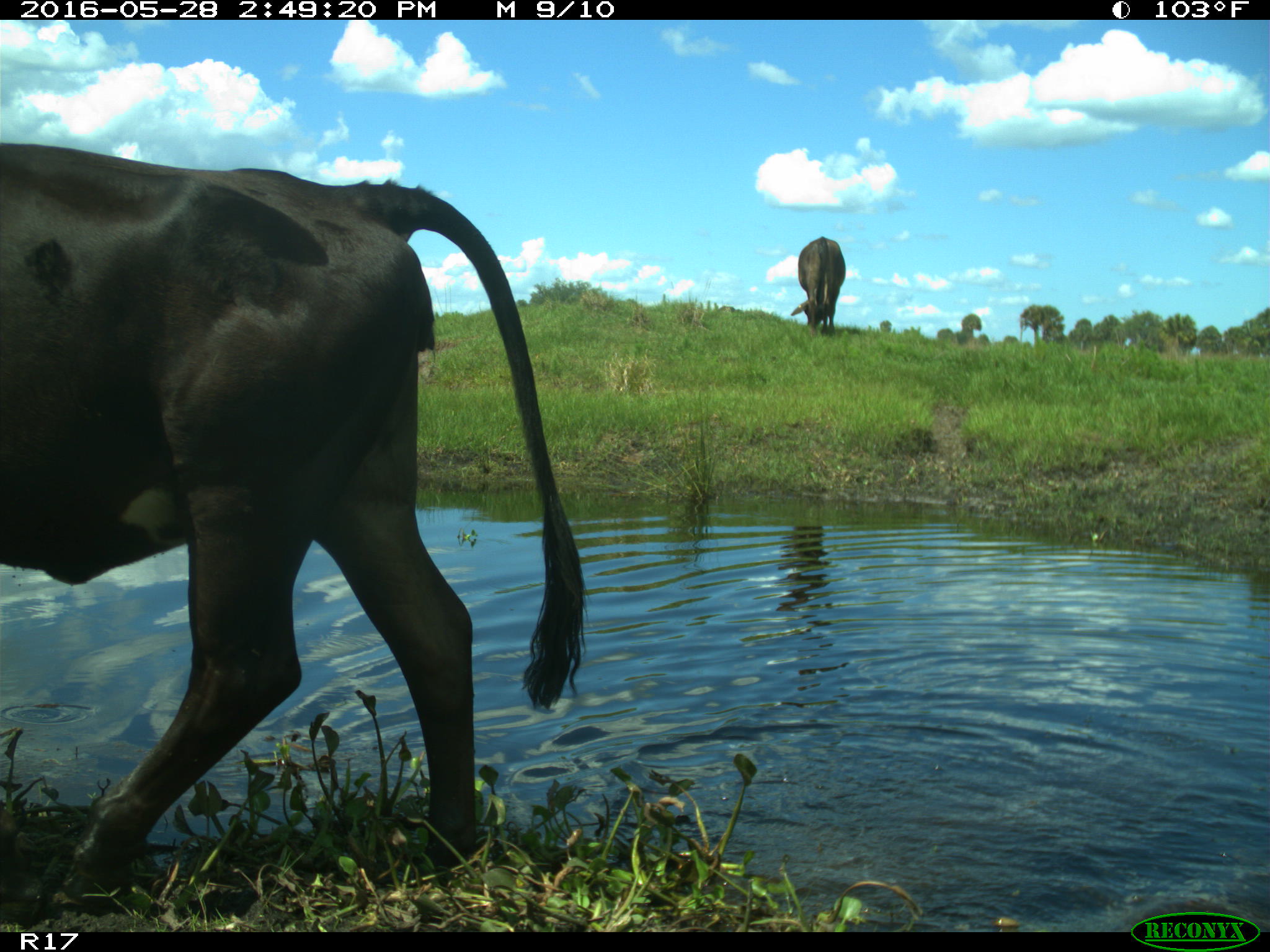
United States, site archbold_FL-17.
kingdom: Animalia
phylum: Chordata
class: Mammalia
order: Artiodactyla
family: Bovidae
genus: Bos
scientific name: Bos taurus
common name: domestic cow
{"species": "Bos taurus (domestic cow)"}